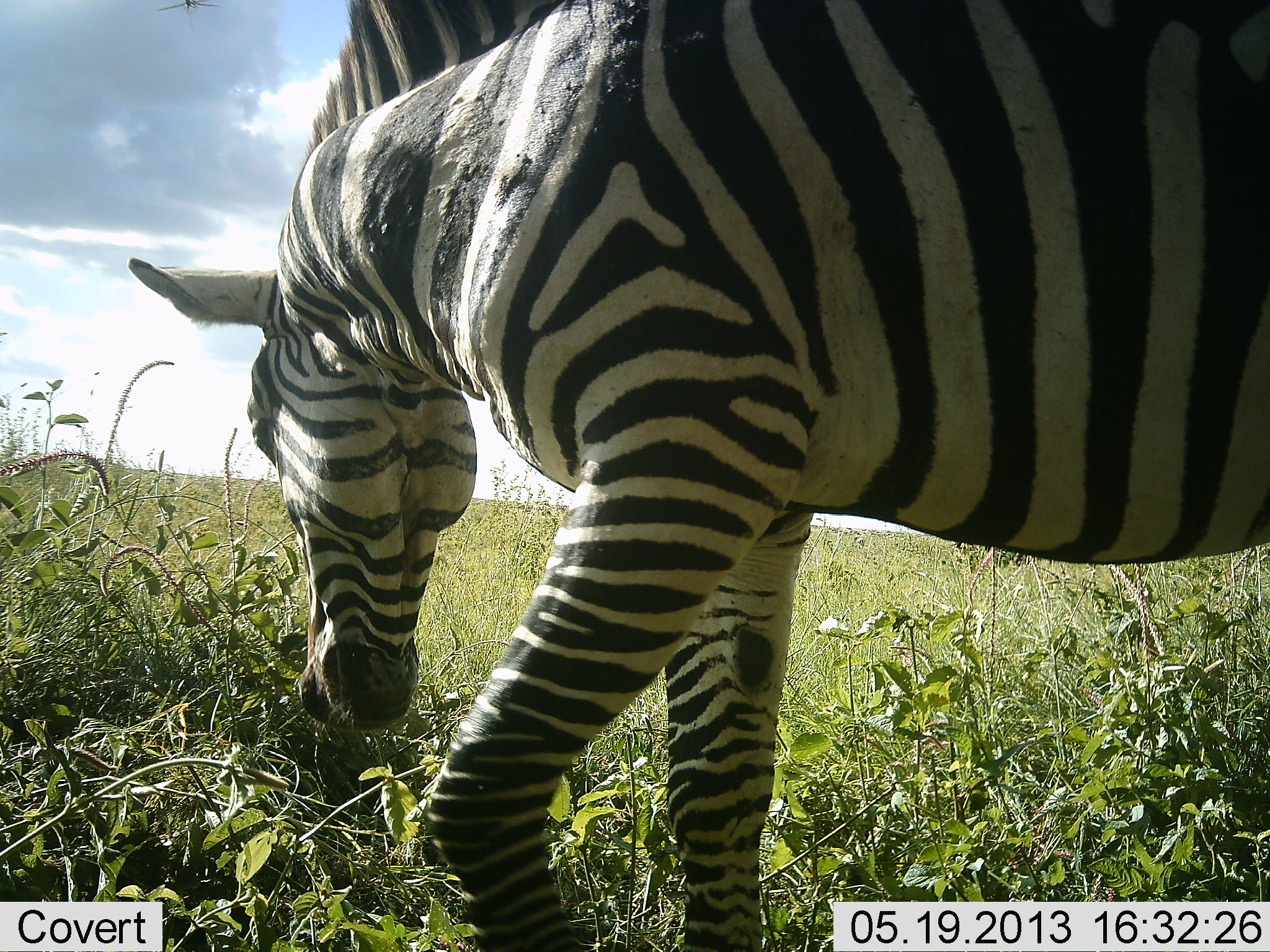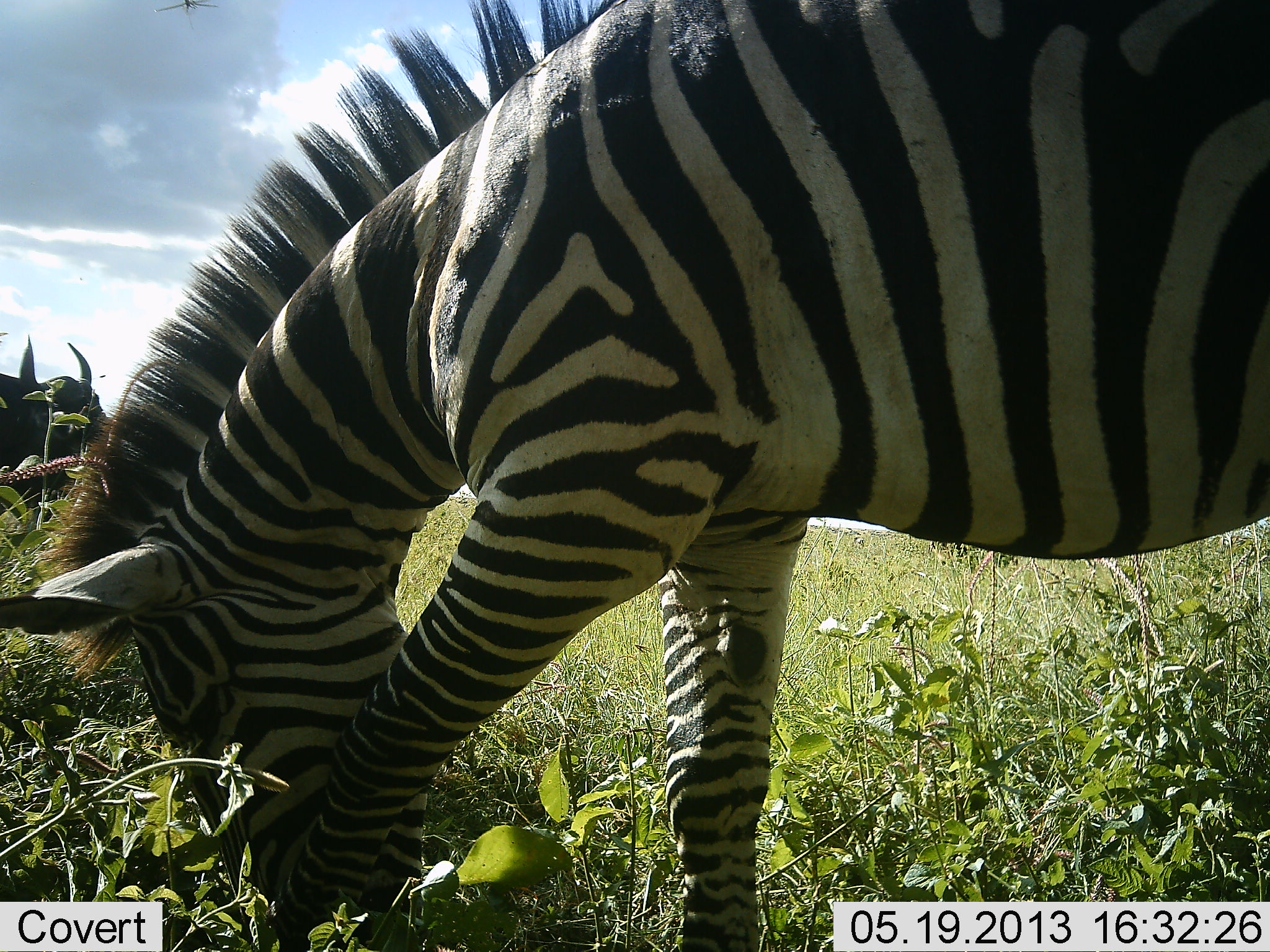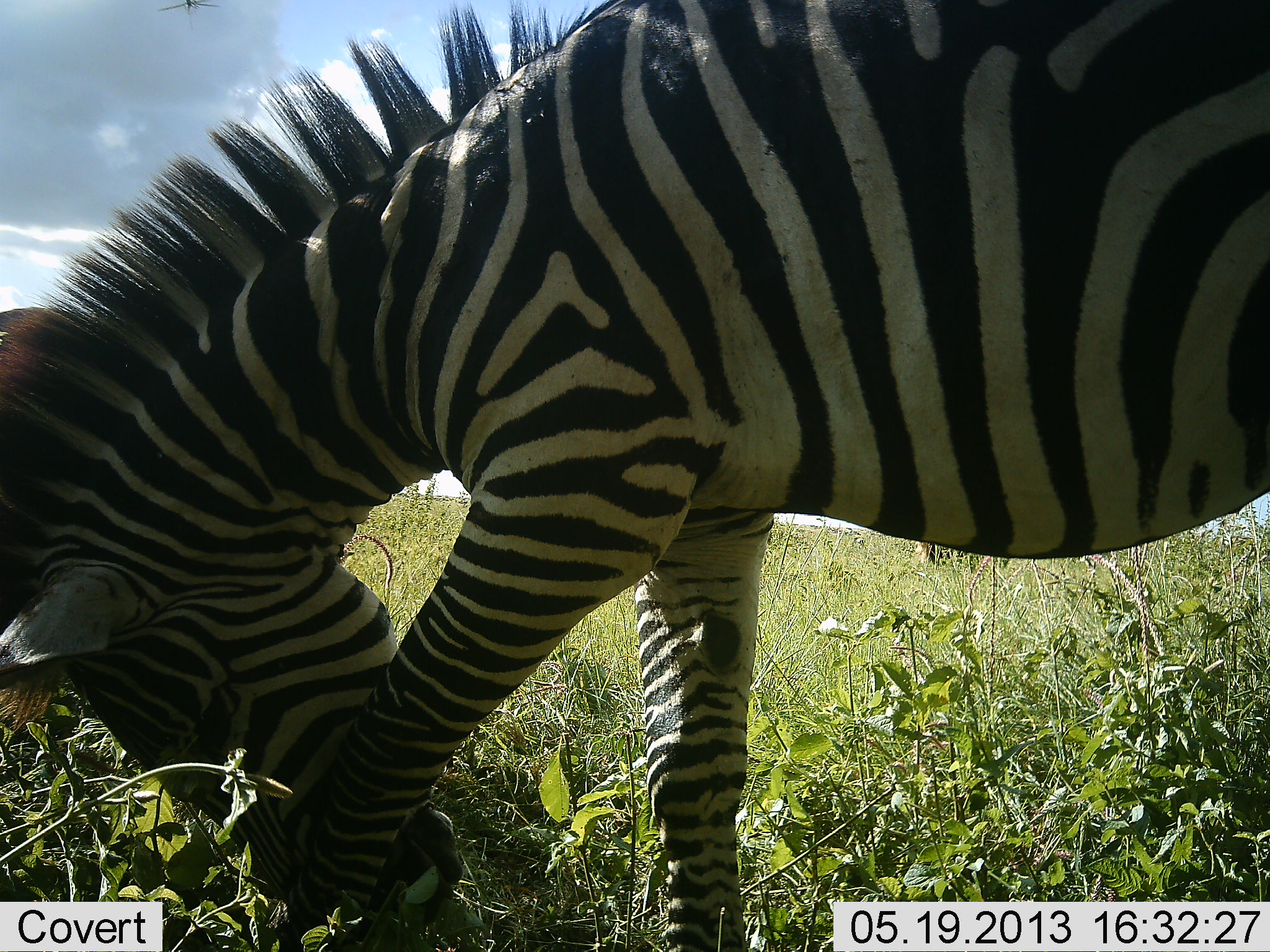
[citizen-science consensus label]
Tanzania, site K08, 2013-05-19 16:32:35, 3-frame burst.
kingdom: Animalia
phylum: Chordata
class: Mammalia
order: Artiodactyla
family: Bovidae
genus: Connochaetes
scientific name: Connochaetes taurinus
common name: blue wildebeest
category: wildebeest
Wildebeest (blue wildebeest) (Connochaetes taurinus), count 1. Behavior (volunteer vote fractions): standing 54%, resting 0%, moving 38%, interacting 0%. Young present (vote fraction): 0%. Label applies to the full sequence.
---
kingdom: Animalia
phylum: Chordata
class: Mammalia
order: Perissodactyla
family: Equidae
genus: Equus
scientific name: Equus quagga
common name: plains zebra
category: zebra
Zebra (plains zebra) (Equus quagga), count 1. Behavior (volunteer vote fractions): standing 32%, resting 4%, moving 11%, interacting 4%. Young present (vote fraction): 0%. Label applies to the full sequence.